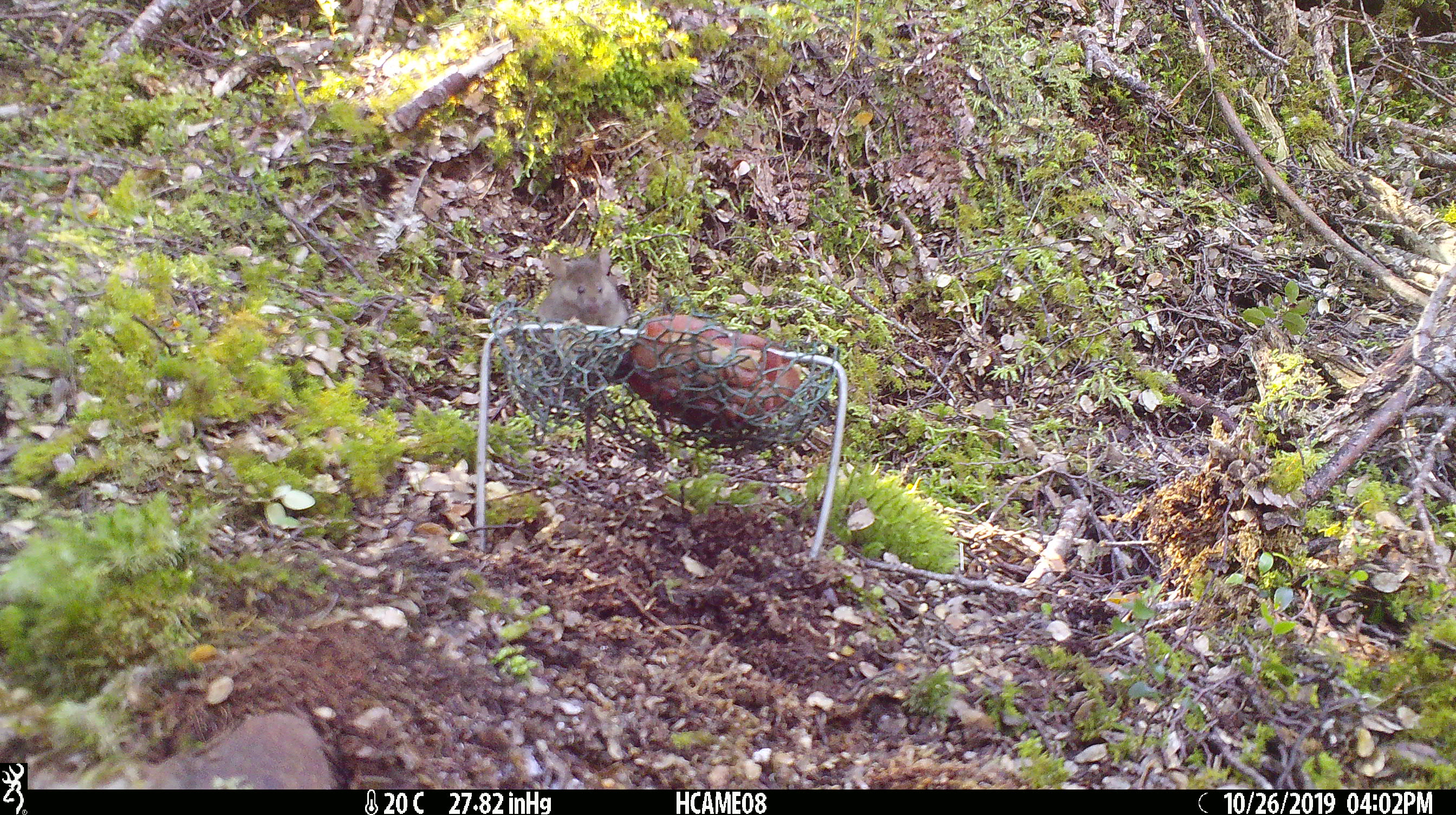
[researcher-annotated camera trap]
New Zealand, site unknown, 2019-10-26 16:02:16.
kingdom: Animalia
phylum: Chordata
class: Mammalia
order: Rodentia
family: Muridae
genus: Mus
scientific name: Mus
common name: mouse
Mouse (Mus).